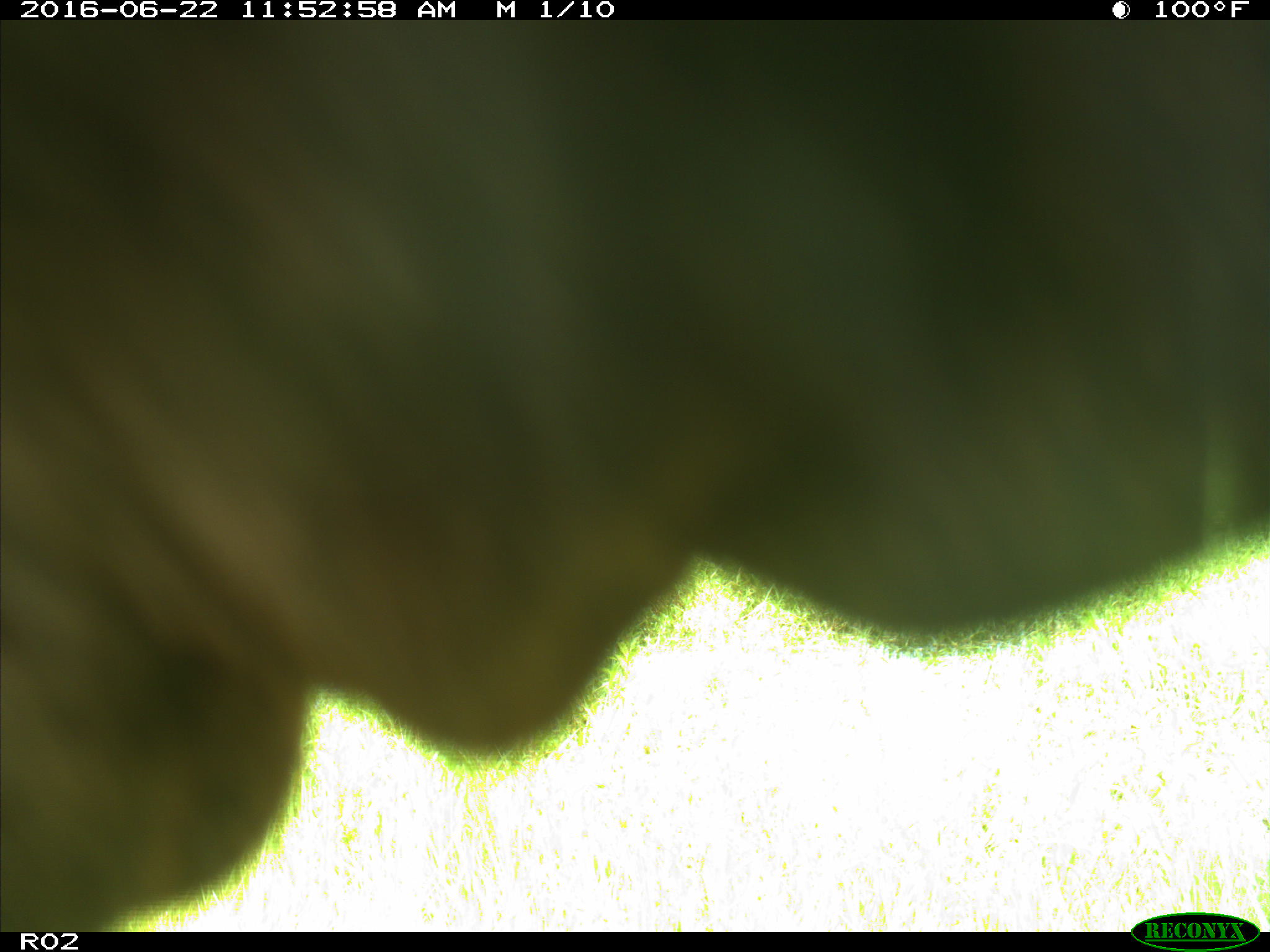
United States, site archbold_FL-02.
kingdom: Animalia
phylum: Chordata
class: Mammalia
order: Artiodactyla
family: Bovidae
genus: Bos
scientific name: Bos taurus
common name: domestic cow